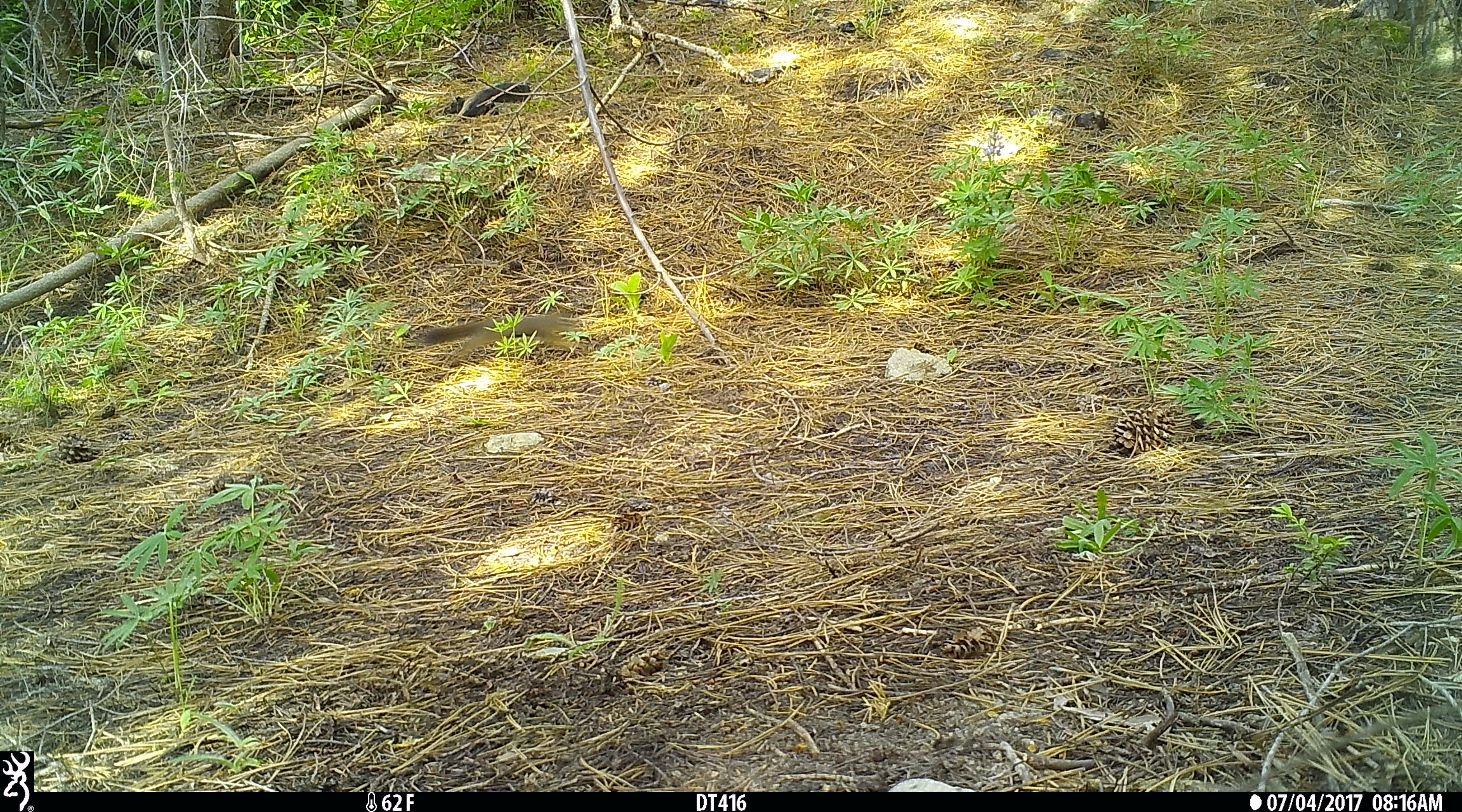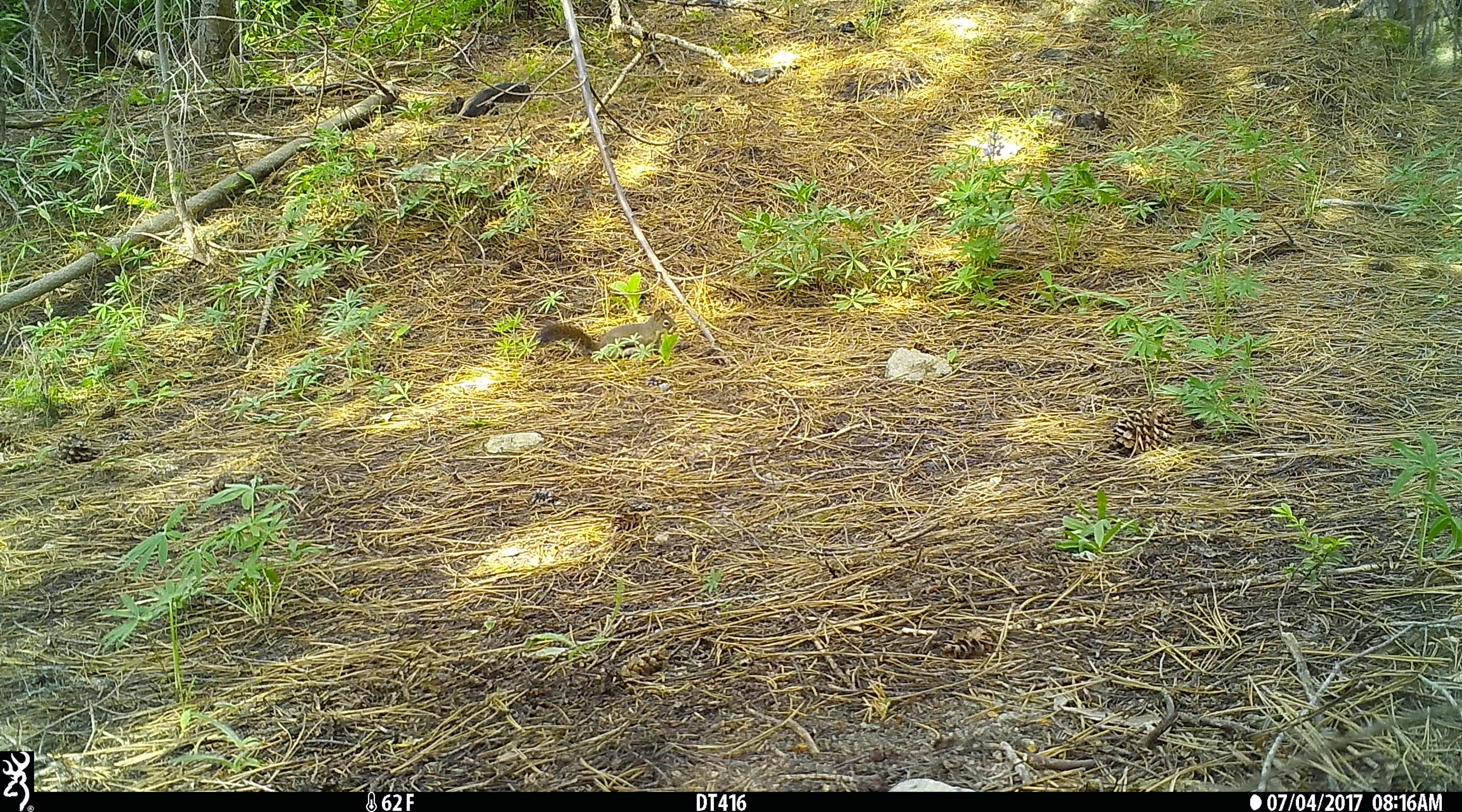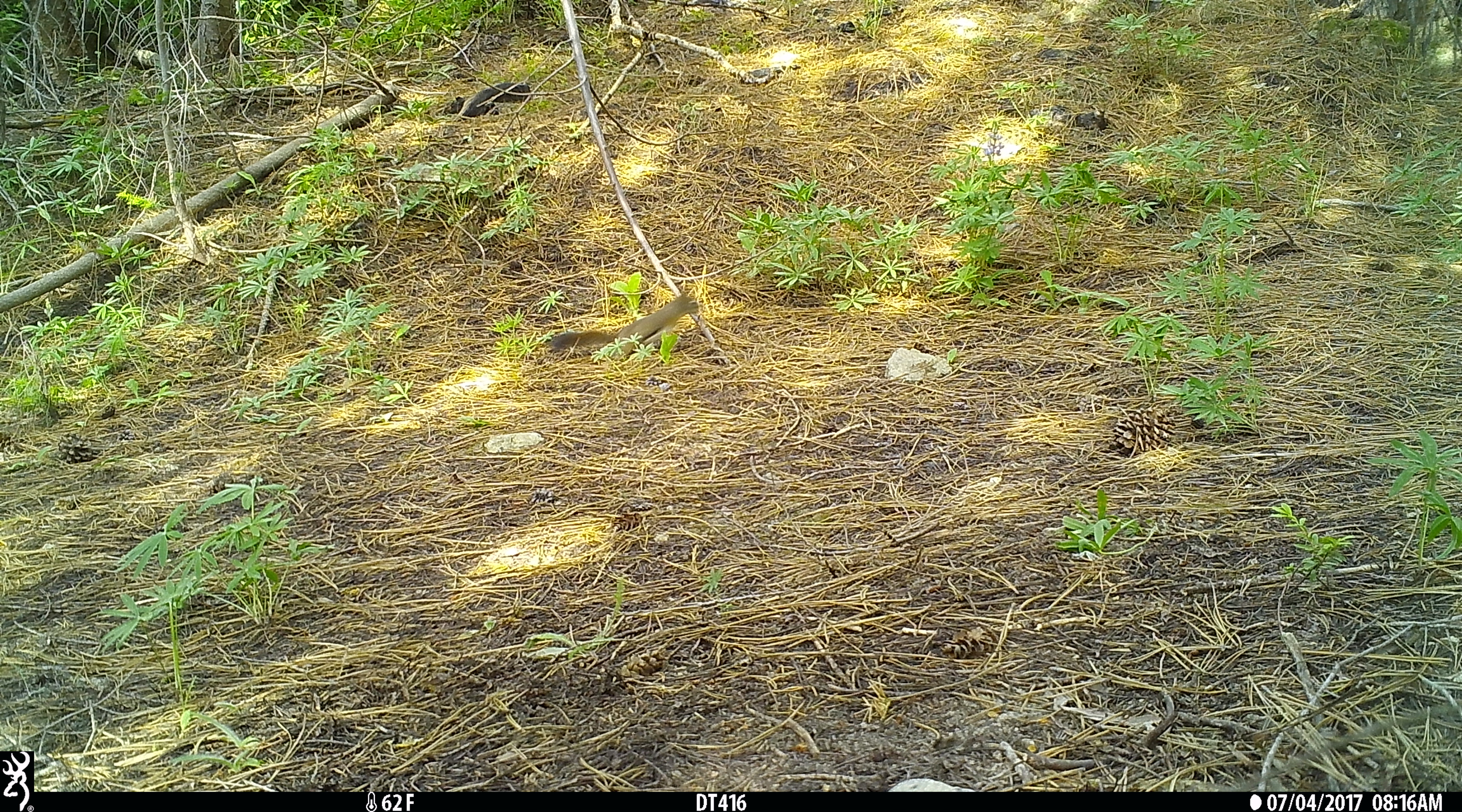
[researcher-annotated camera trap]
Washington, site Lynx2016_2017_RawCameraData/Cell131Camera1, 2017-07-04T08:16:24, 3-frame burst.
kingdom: Animalia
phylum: Chordata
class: Mammalia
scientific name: Mammalia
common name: small mammal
Small mammal (Mammalia). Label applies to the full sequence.